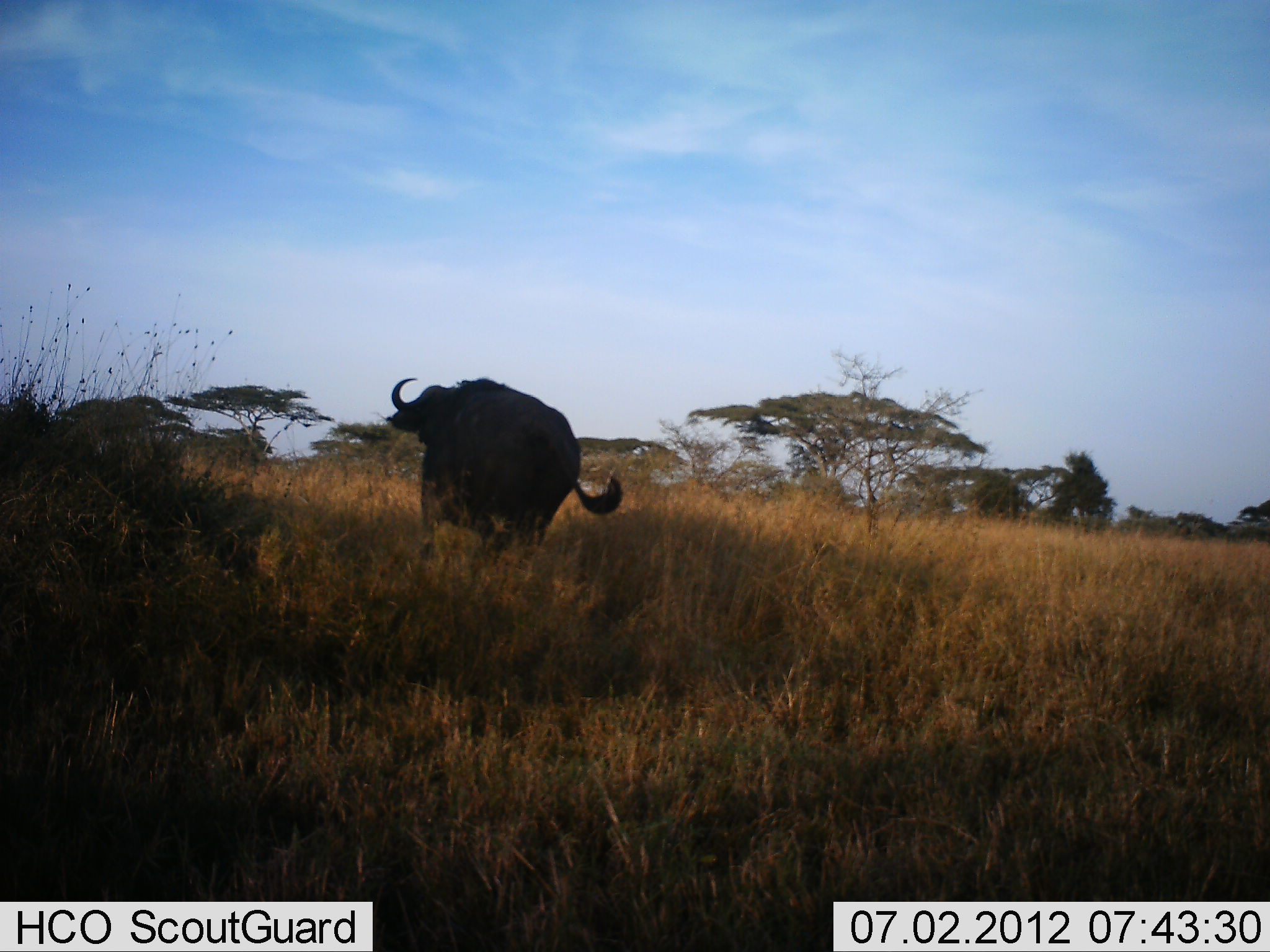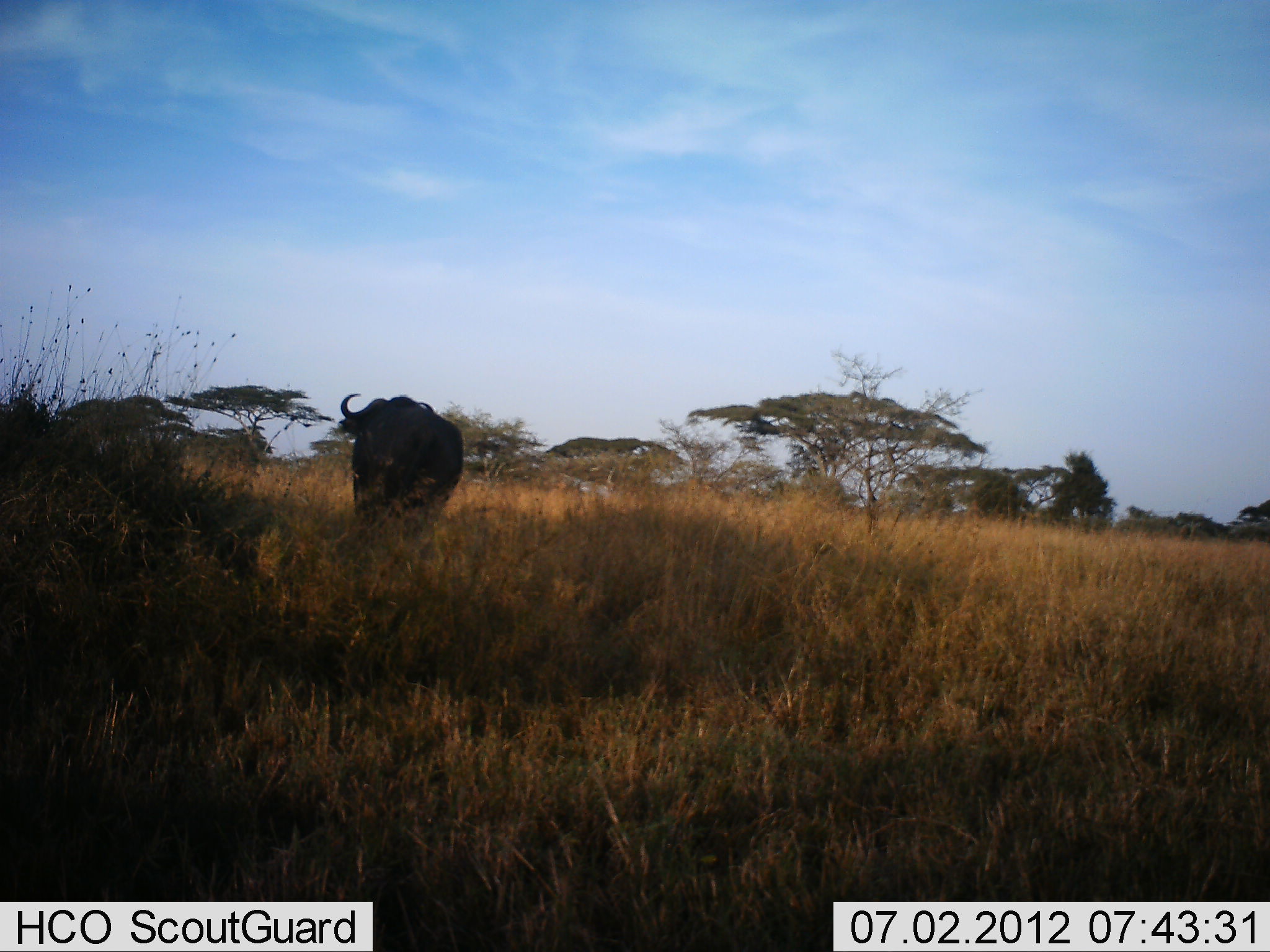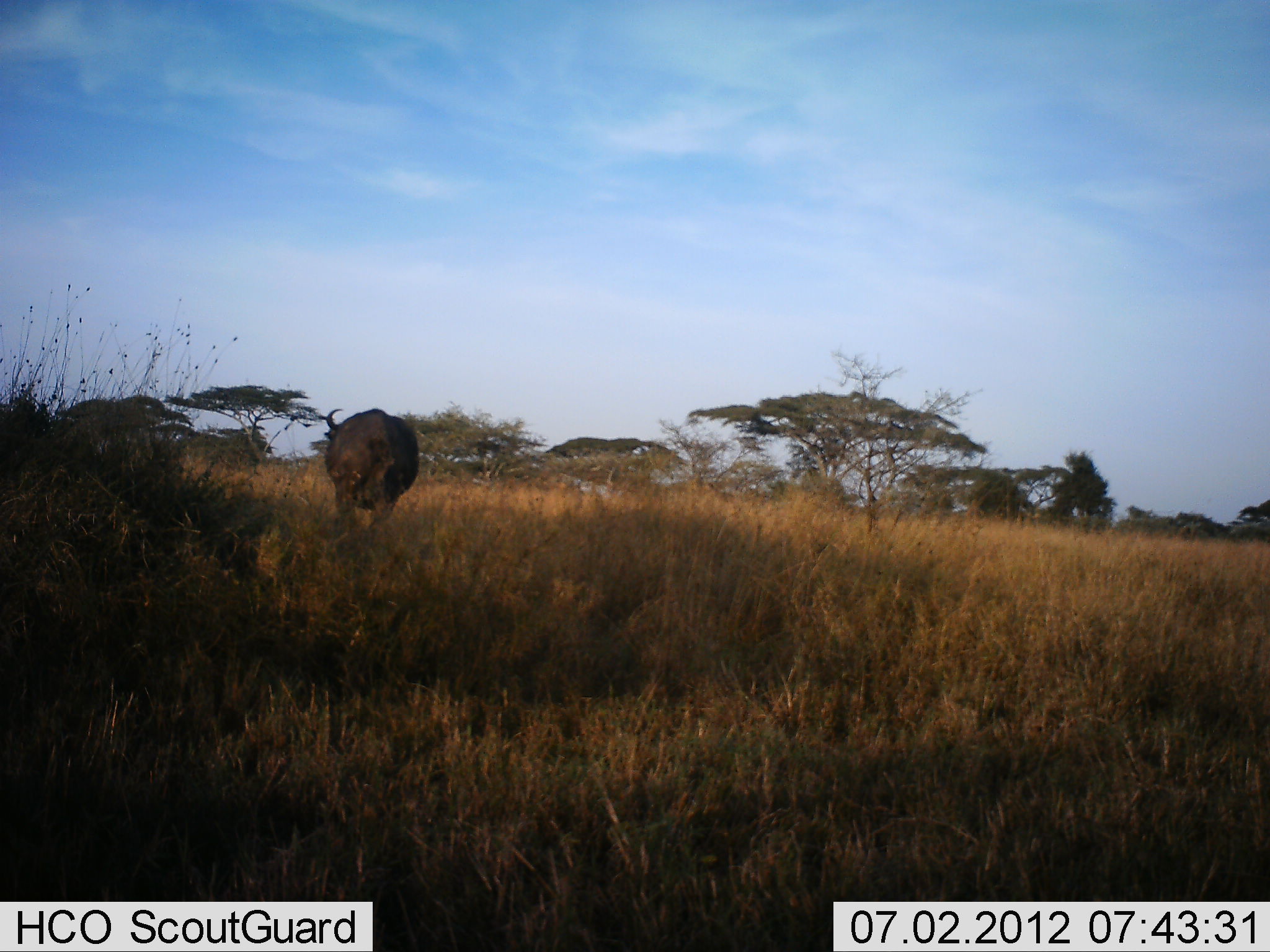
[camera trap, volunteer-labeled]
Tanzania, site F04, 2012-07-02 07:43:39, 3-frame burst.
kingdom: Animalia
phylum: Chordata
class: Mammalia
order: Artiodactyla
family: Bovidae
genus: Syncerus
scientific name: Syncerus caffer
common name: cape buffalo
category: buffalo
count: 1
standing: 0%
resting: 0%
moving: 100%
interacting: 0%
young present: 0%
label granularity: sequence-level